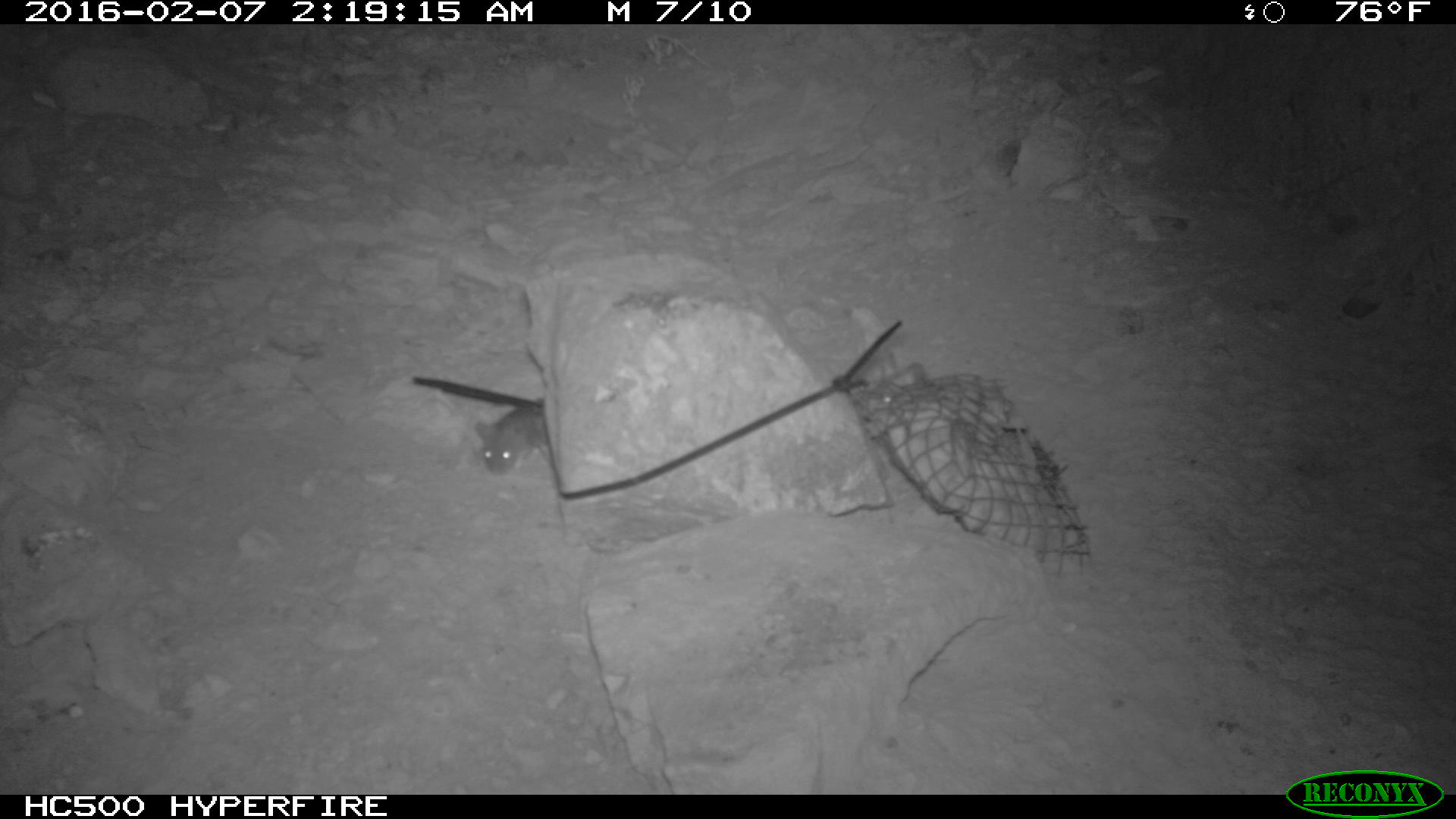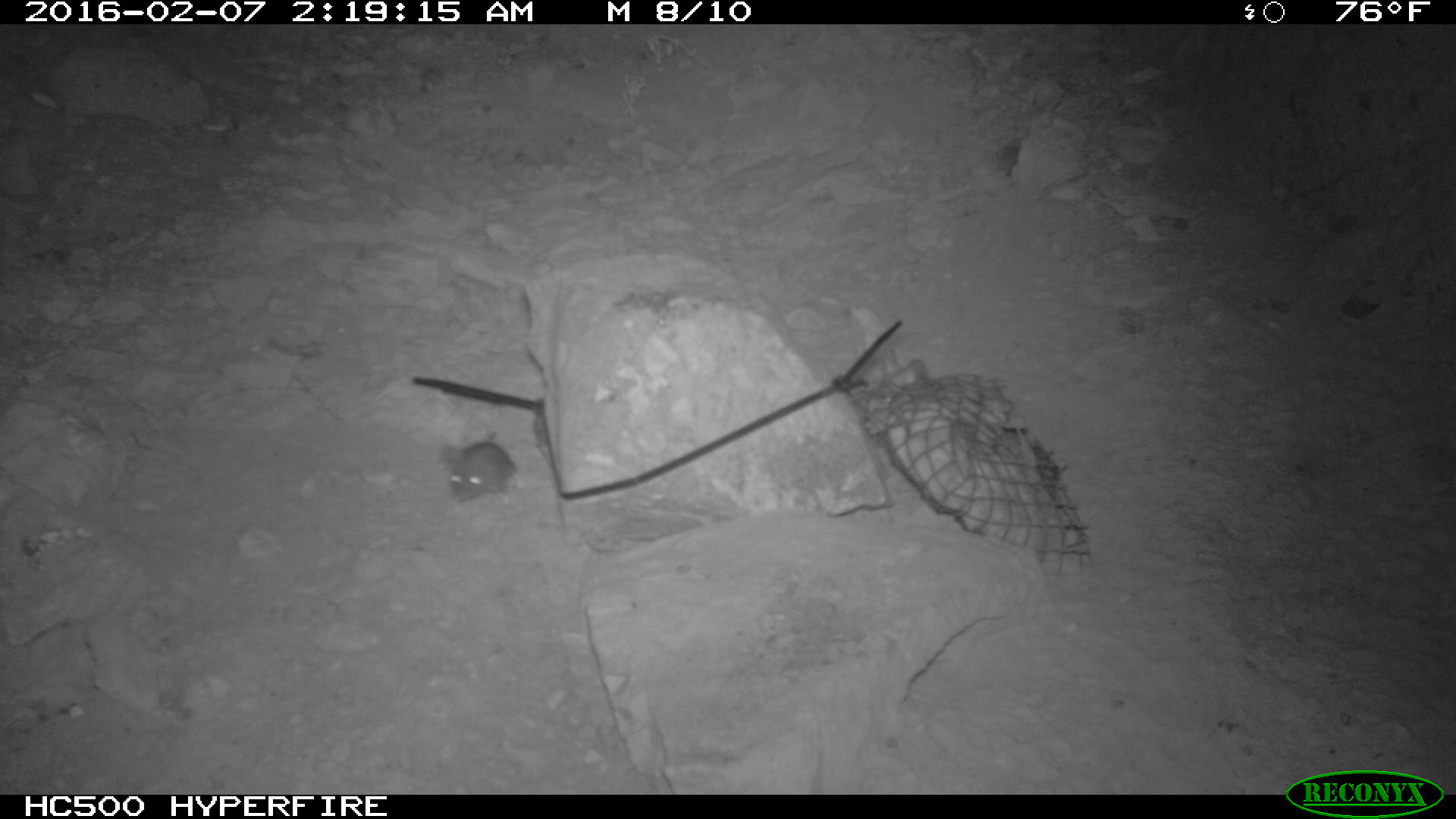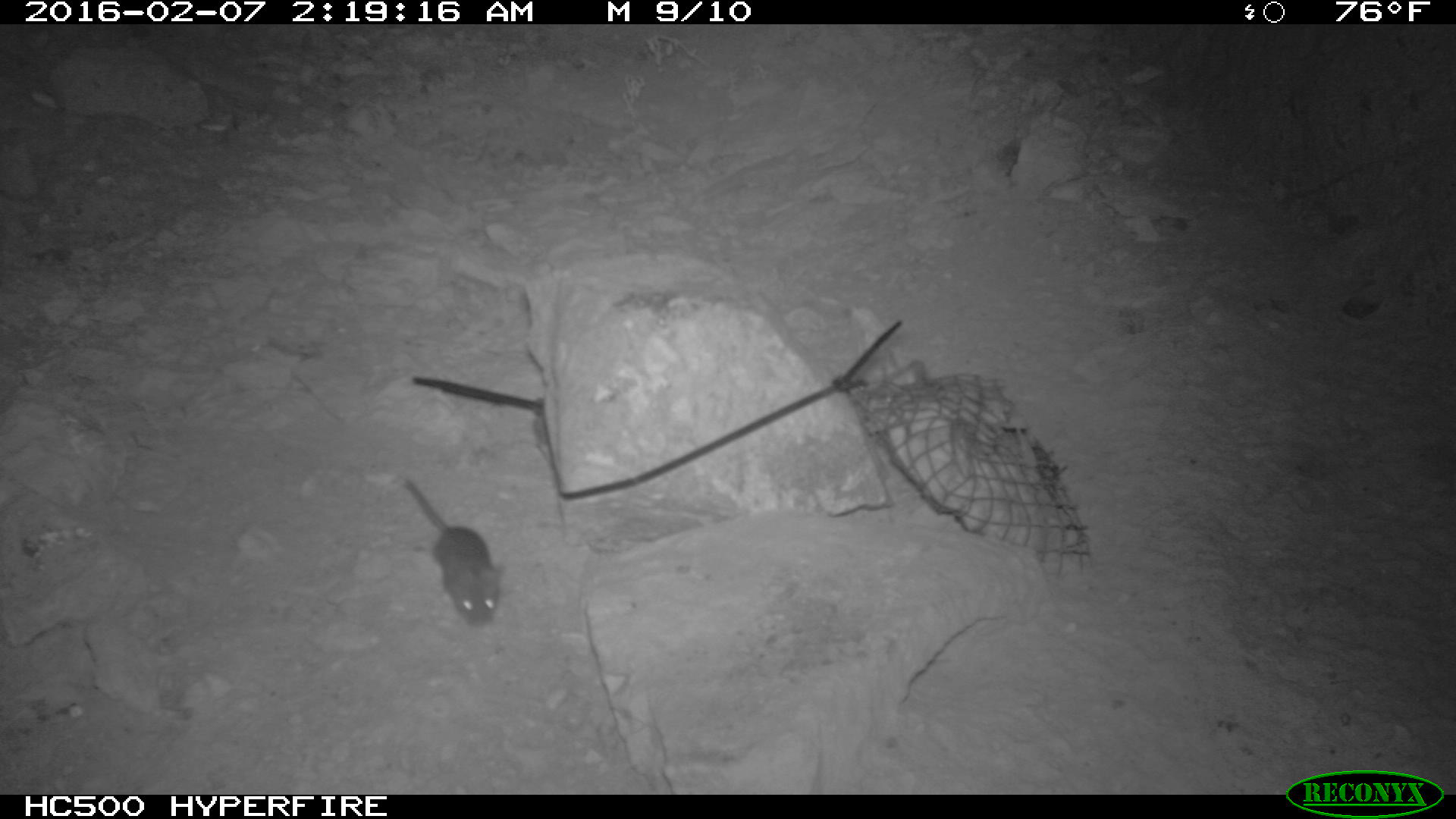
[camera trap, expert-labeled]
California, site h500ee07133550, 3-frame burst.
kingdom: Animalia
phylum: Chordata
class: Mammalia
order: Rodentia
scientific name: Rodentia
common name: rodent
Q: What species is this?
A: Rodent (Rodentia).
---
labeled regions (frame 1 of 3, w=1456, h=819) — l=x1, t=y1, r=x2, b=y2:
rodent: l=475, t=402, r=550, b=474; l=877, t=364, r=924, b=406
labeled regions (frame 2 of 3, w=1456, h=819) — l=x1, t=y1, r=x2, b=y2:
rodent: l=438, t=431, r=517, b=504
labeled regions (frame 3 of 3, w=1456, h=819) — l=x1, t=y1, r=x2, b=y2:
rodent: l=400, t=474, r=504, b=631